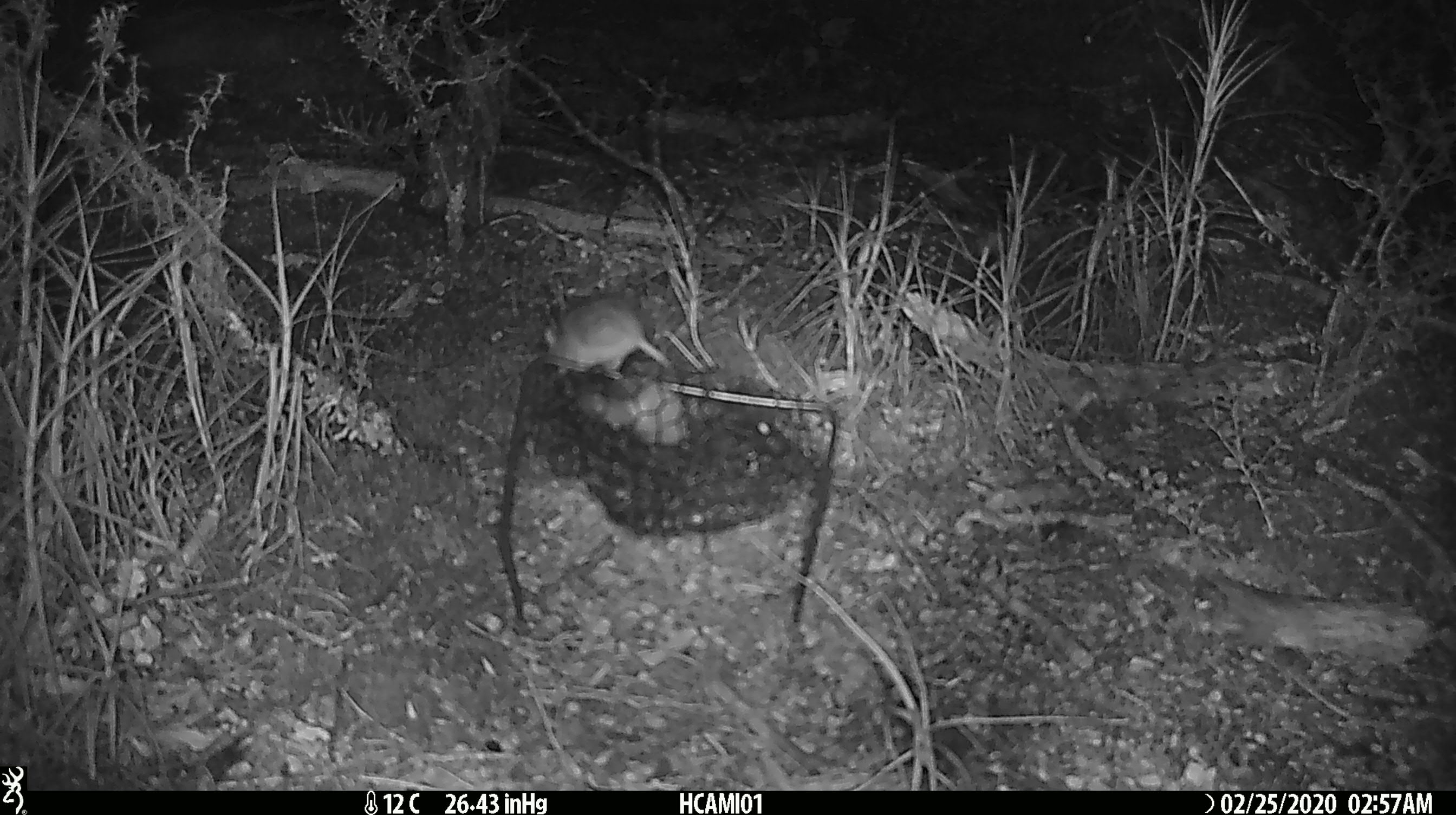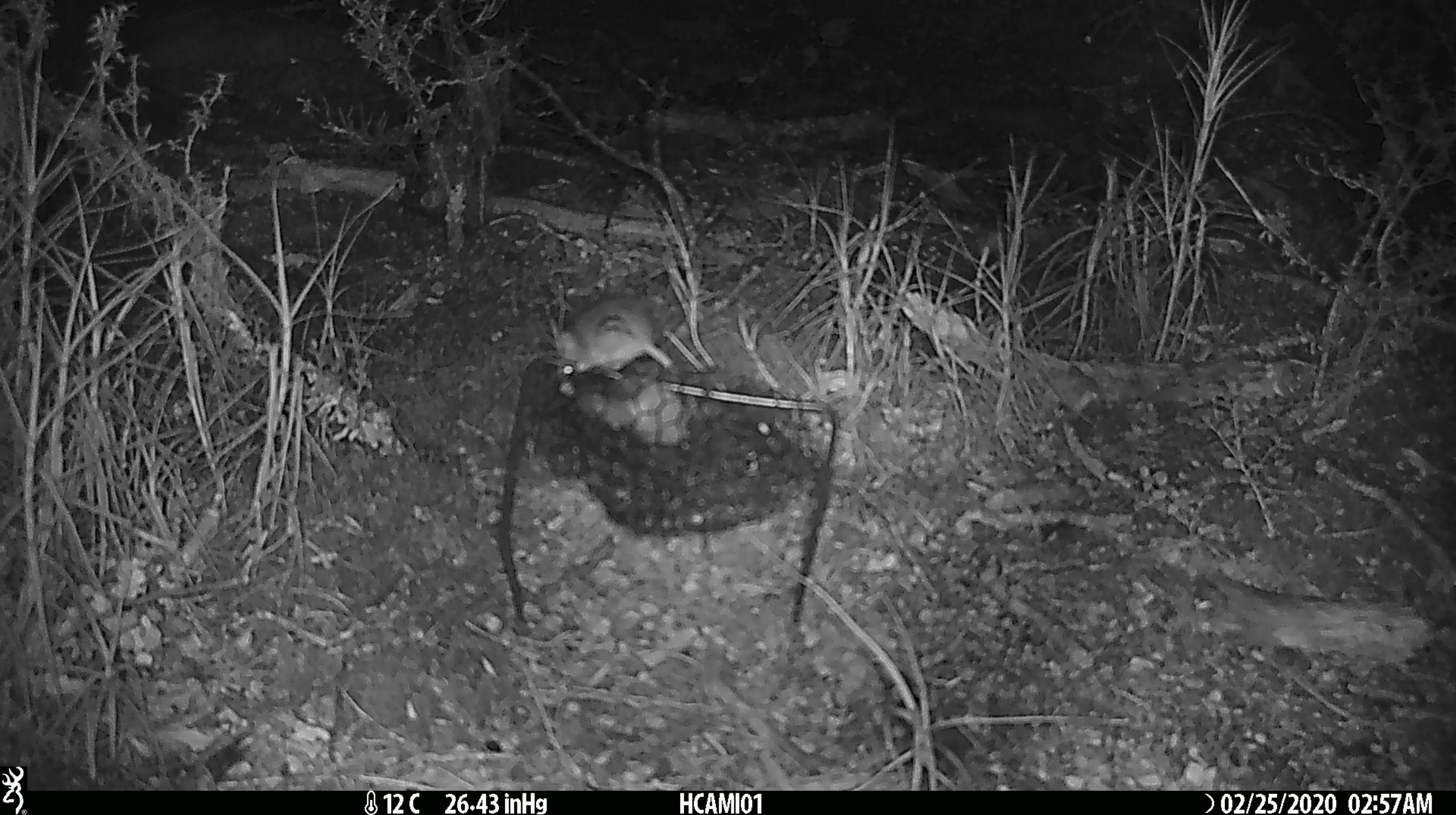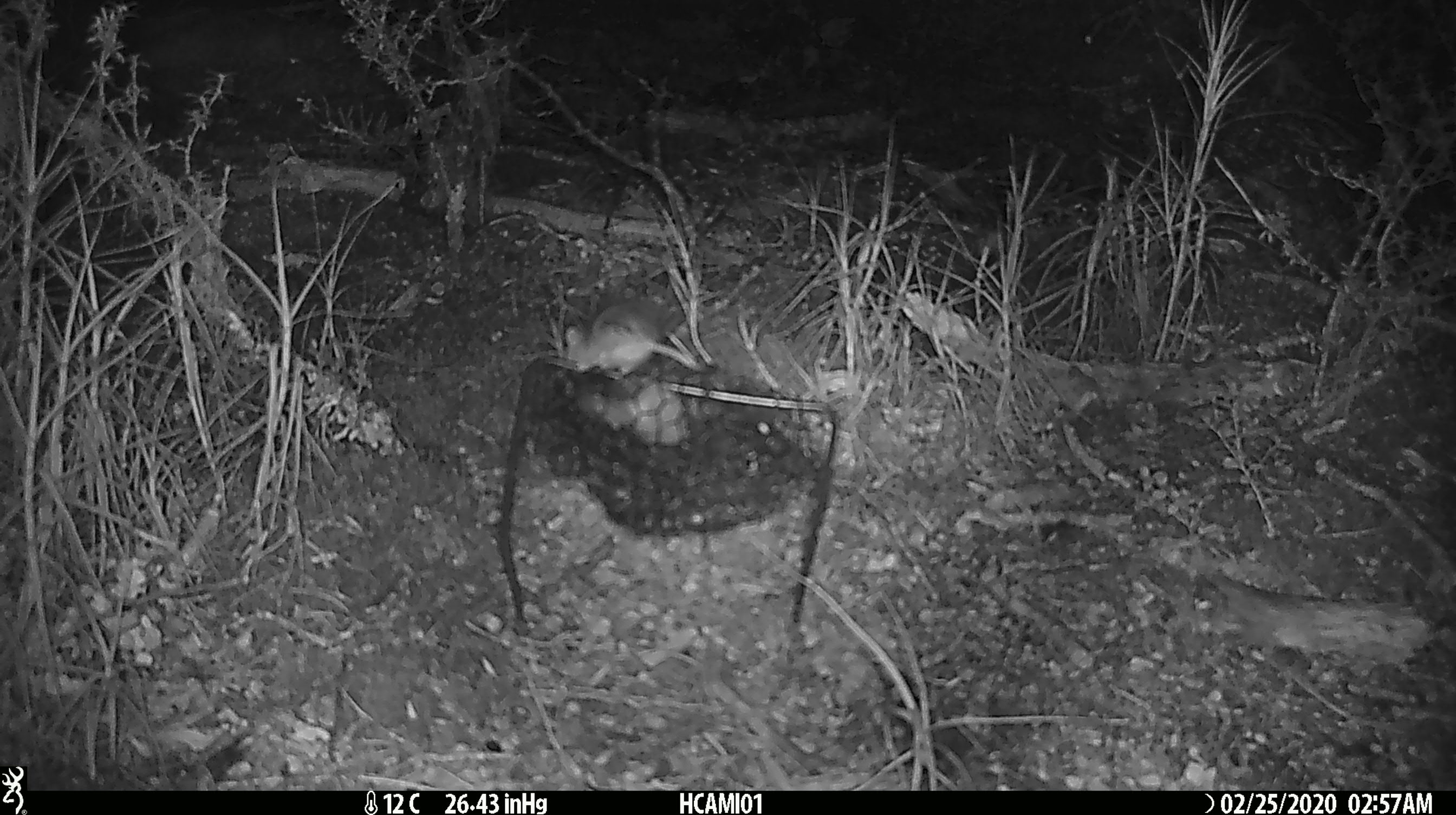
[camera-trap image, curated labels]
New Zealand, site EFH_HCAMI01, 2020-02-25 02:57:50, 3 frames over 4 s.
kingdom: Animalia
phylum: Chordata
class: Mammalia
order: Rodentia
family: Muridae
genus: Mus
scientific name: Mus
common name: mouse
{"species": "mouse (Mus)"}